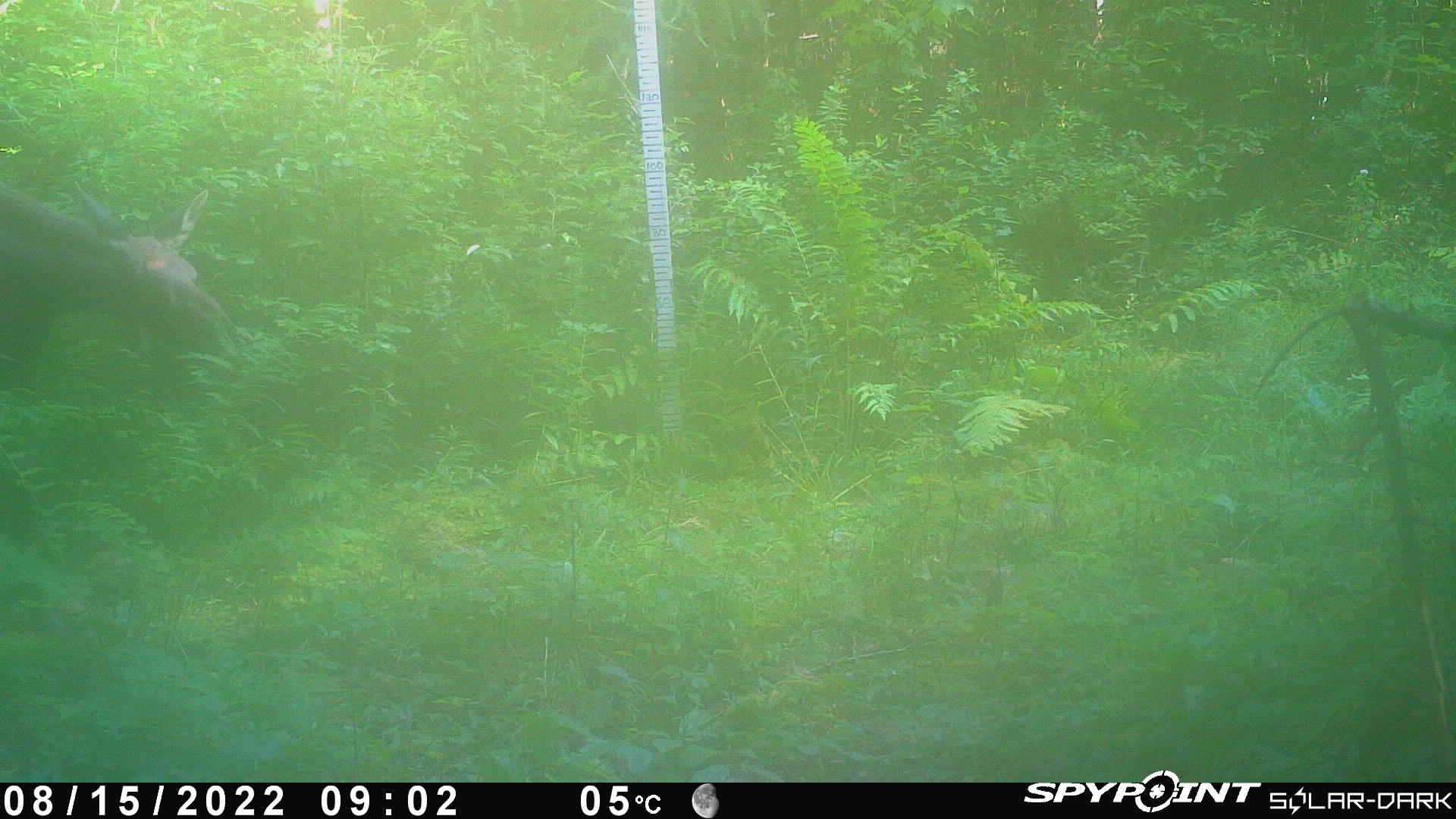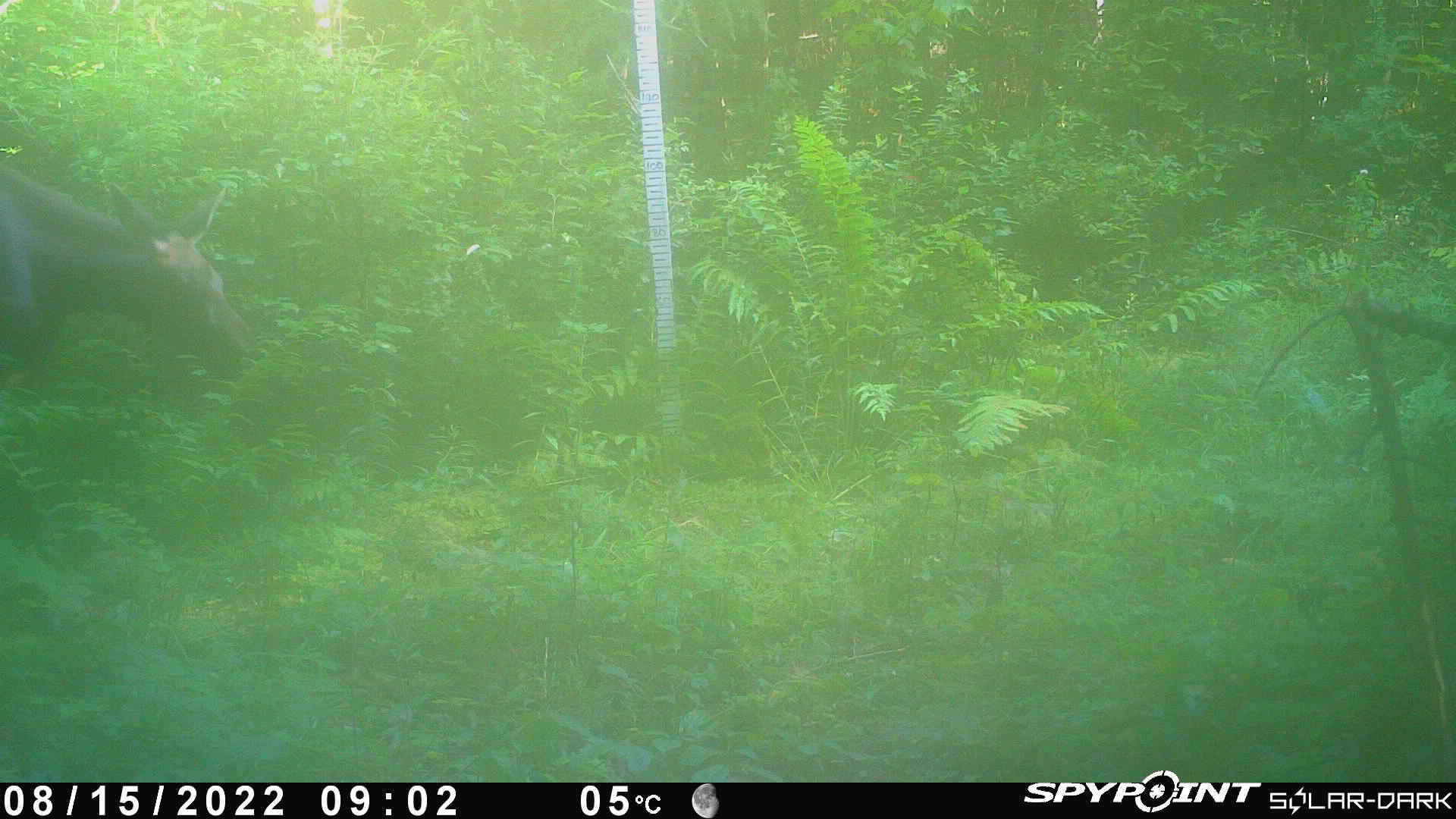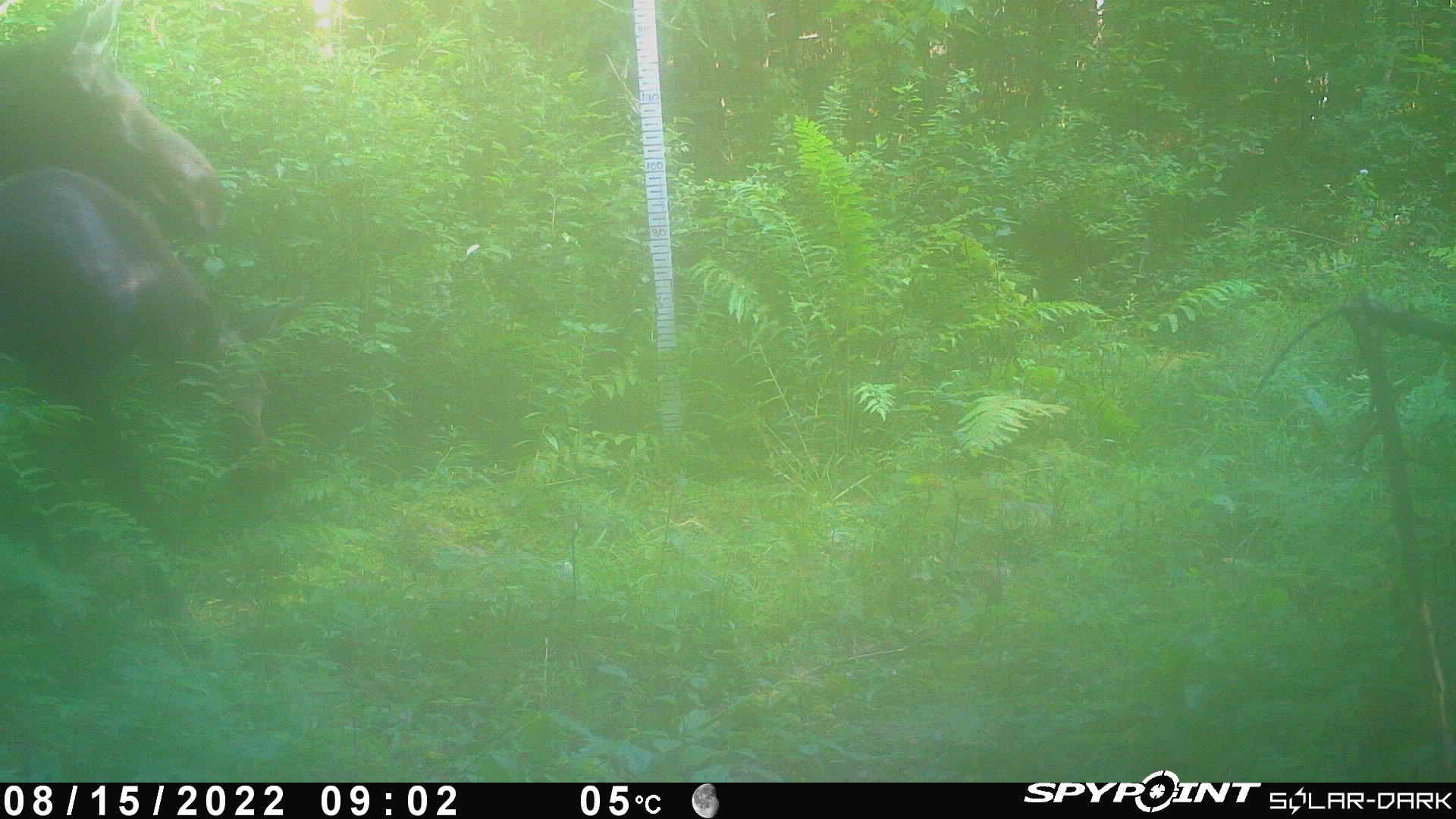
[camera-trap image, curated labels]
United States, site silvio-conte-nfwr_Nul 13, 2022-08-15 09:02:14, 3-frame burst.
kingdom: Animalia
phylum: Chordata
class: Mammalia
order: Artiodactyla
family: Cervidae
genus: Alces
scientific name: Alces alces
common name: moose